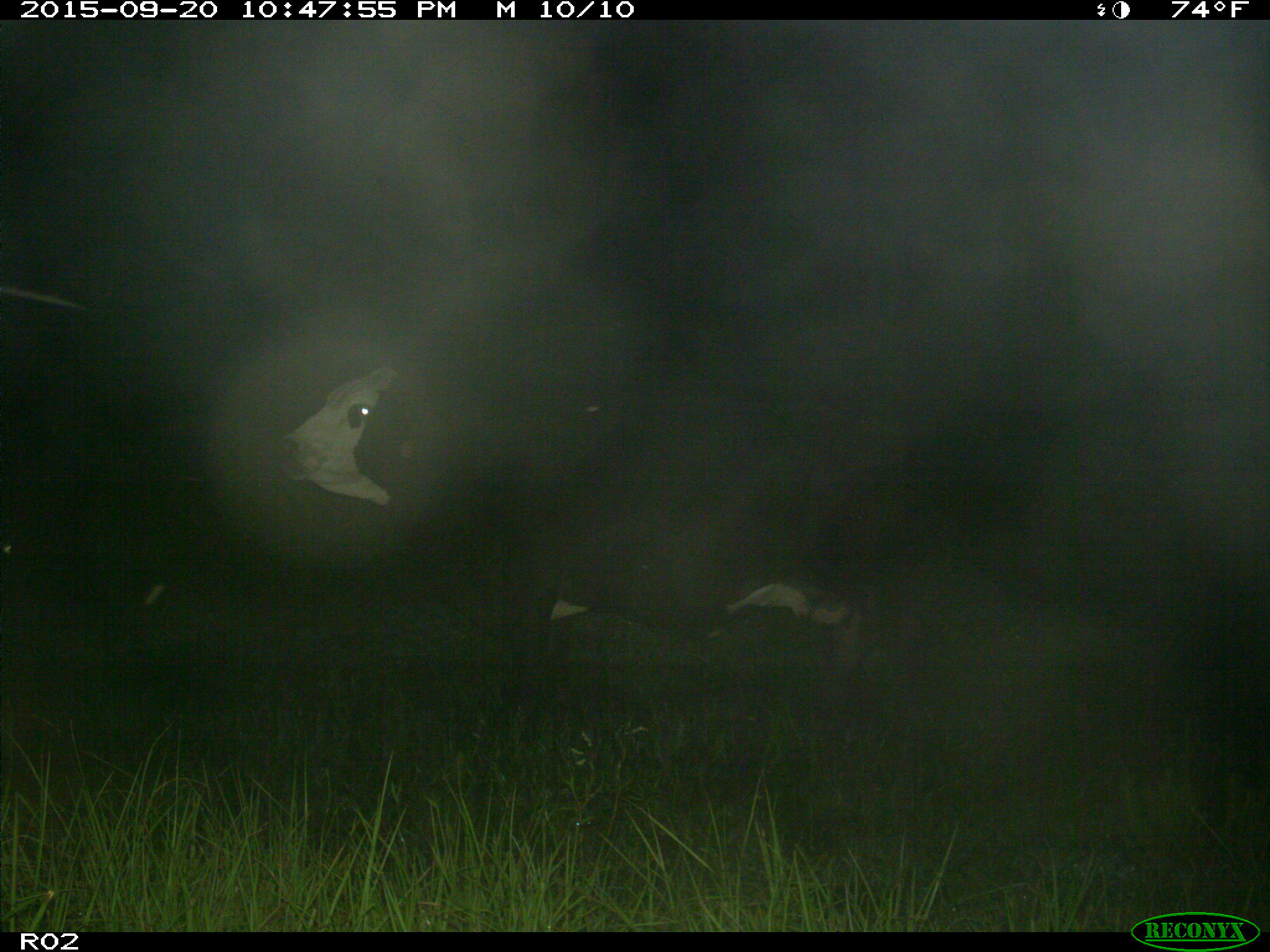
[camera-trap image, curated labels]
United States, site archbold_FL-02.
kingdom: Animalia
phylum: Chordata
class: Mammalia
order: Artiodactyla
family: Bovidae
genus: Bos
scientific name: Bos taurus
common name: domestic cow